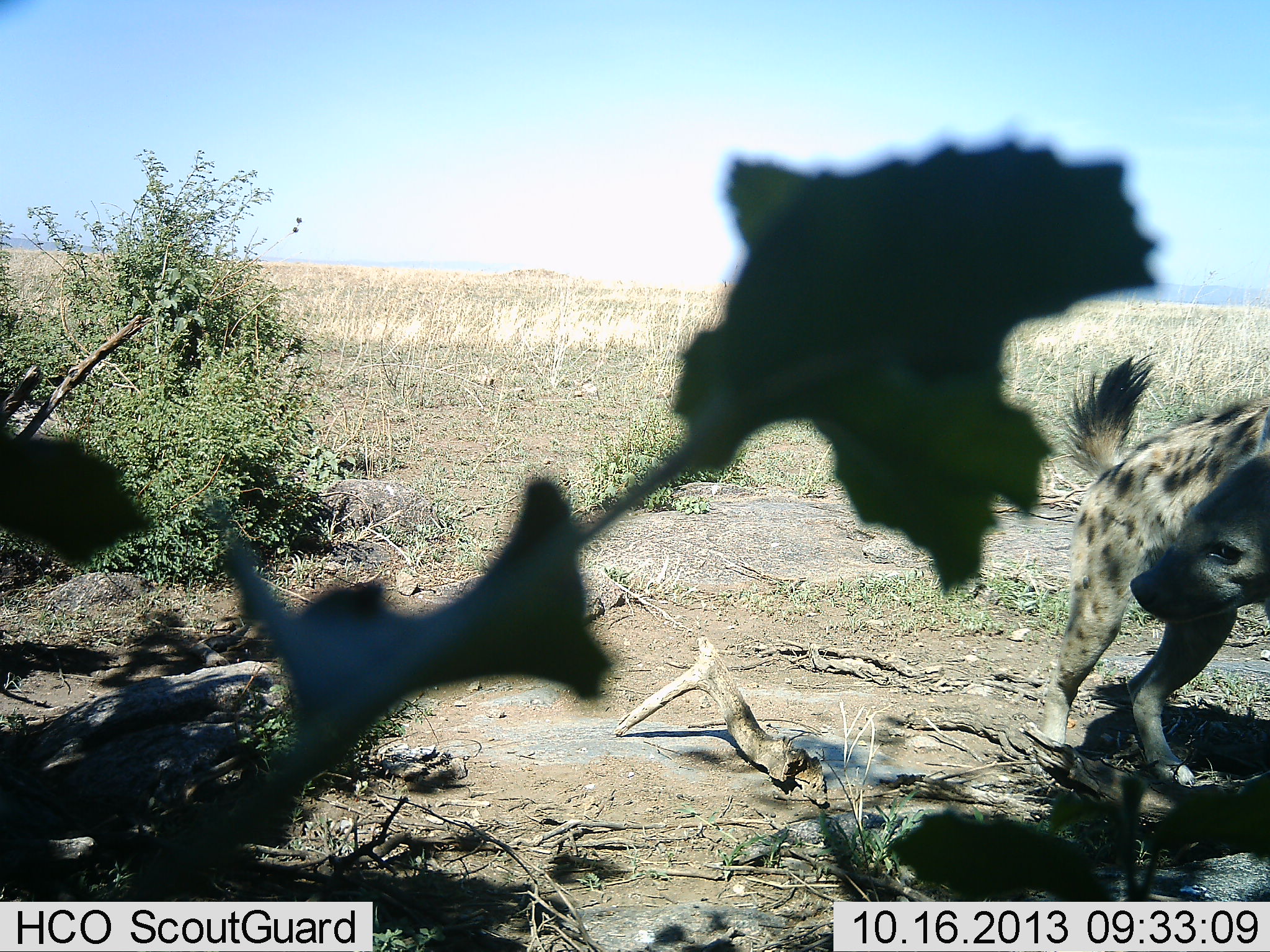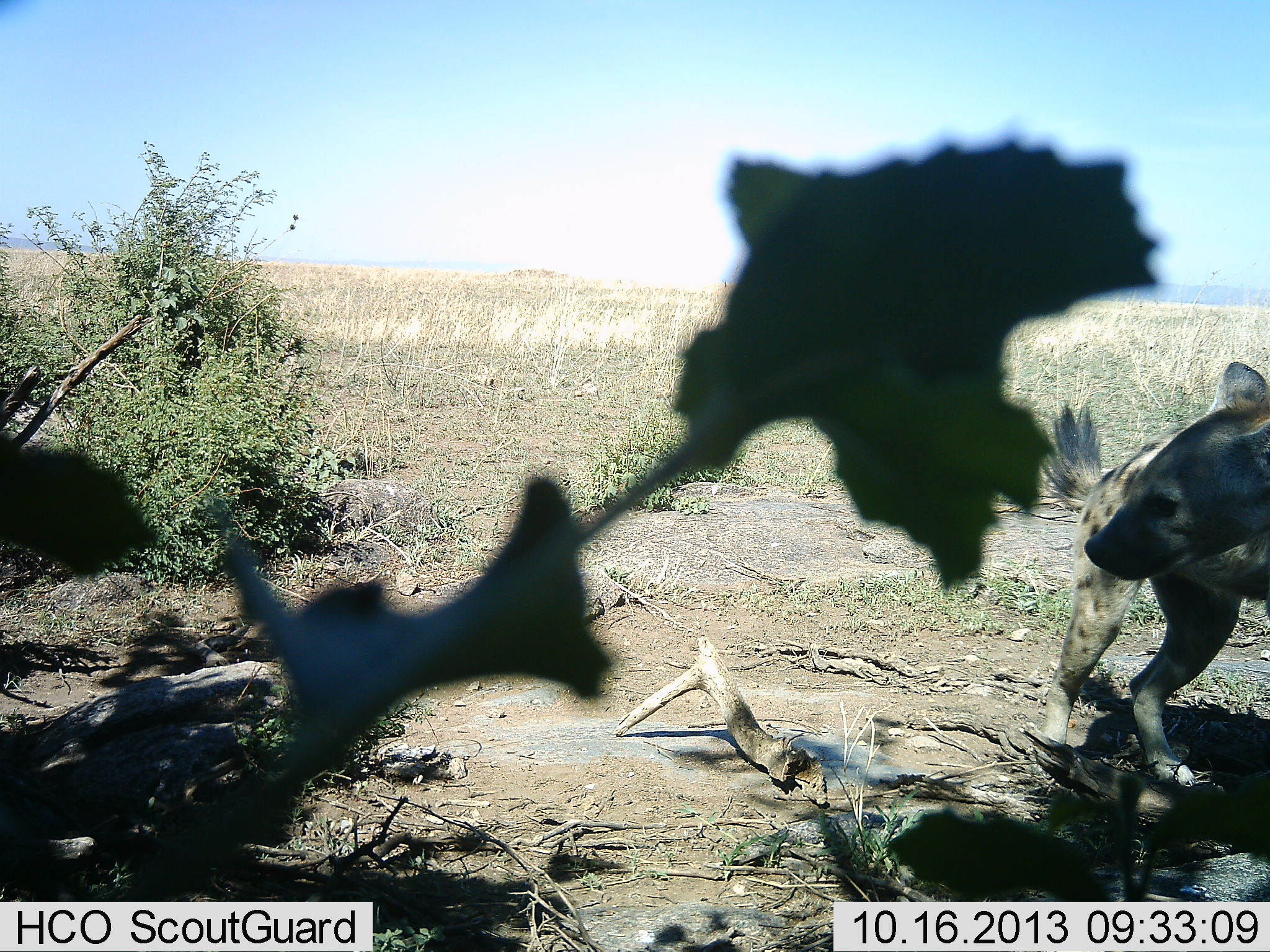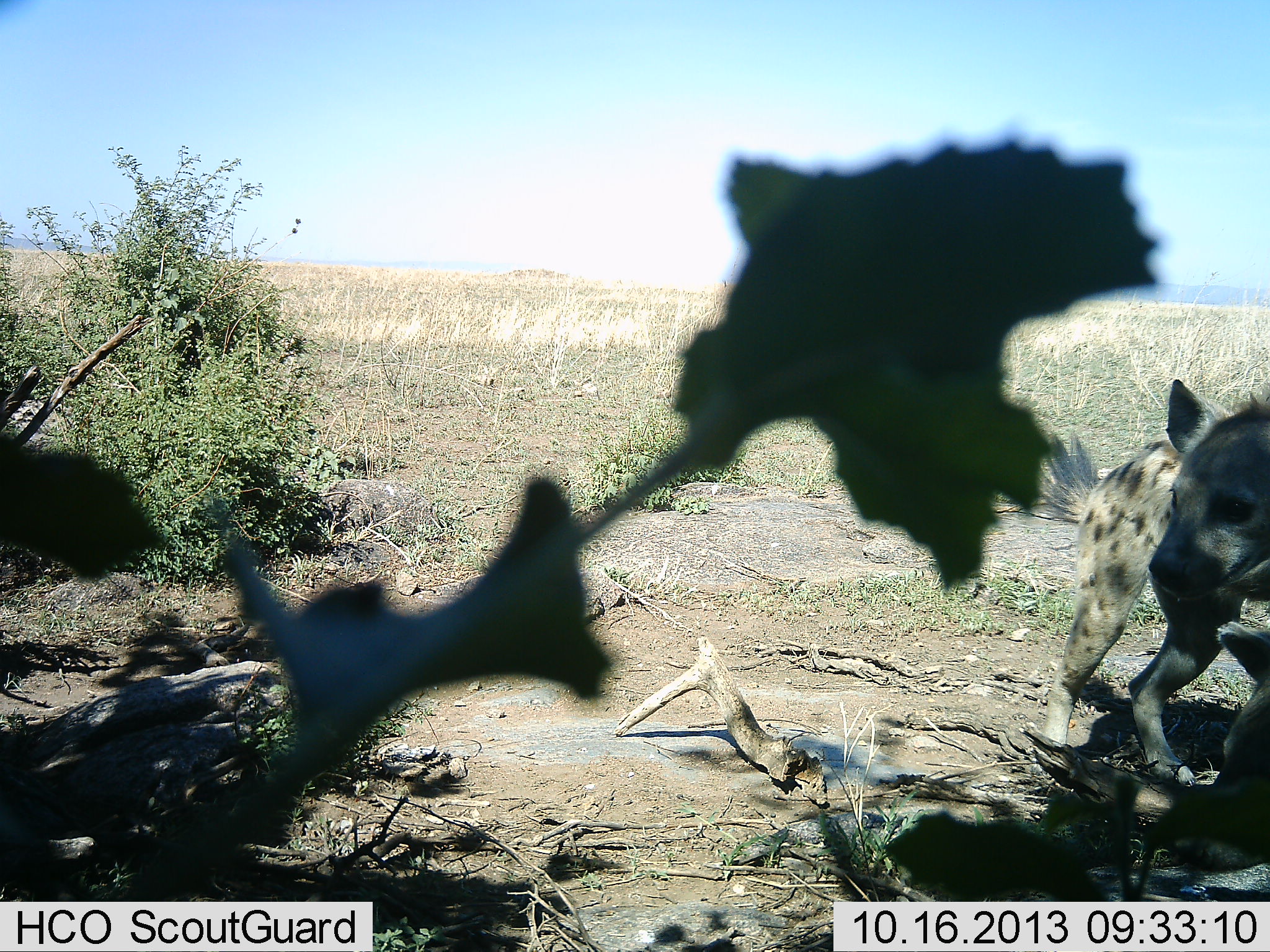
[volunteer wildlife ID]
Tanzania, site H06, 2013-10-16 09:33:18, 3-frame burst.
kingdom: Animalia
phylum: Chordata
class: Mammalia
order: Carnivora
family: Hyaenidae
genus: Crocuta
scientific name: Crocuta crocuta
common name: spotted hyena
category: hyenaspotted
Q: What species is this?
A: Hyenaspotted (spotted hyena) (Crocuta crocuta).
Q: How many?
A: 1.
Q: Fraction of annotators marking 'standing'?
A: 78%.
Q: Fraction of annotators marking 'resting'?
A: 6%.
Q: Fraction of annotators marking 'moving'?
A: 28%.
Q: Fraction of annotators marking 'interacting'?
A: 3%.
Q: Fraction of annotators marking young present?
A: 6%.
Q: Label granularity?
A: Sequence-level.